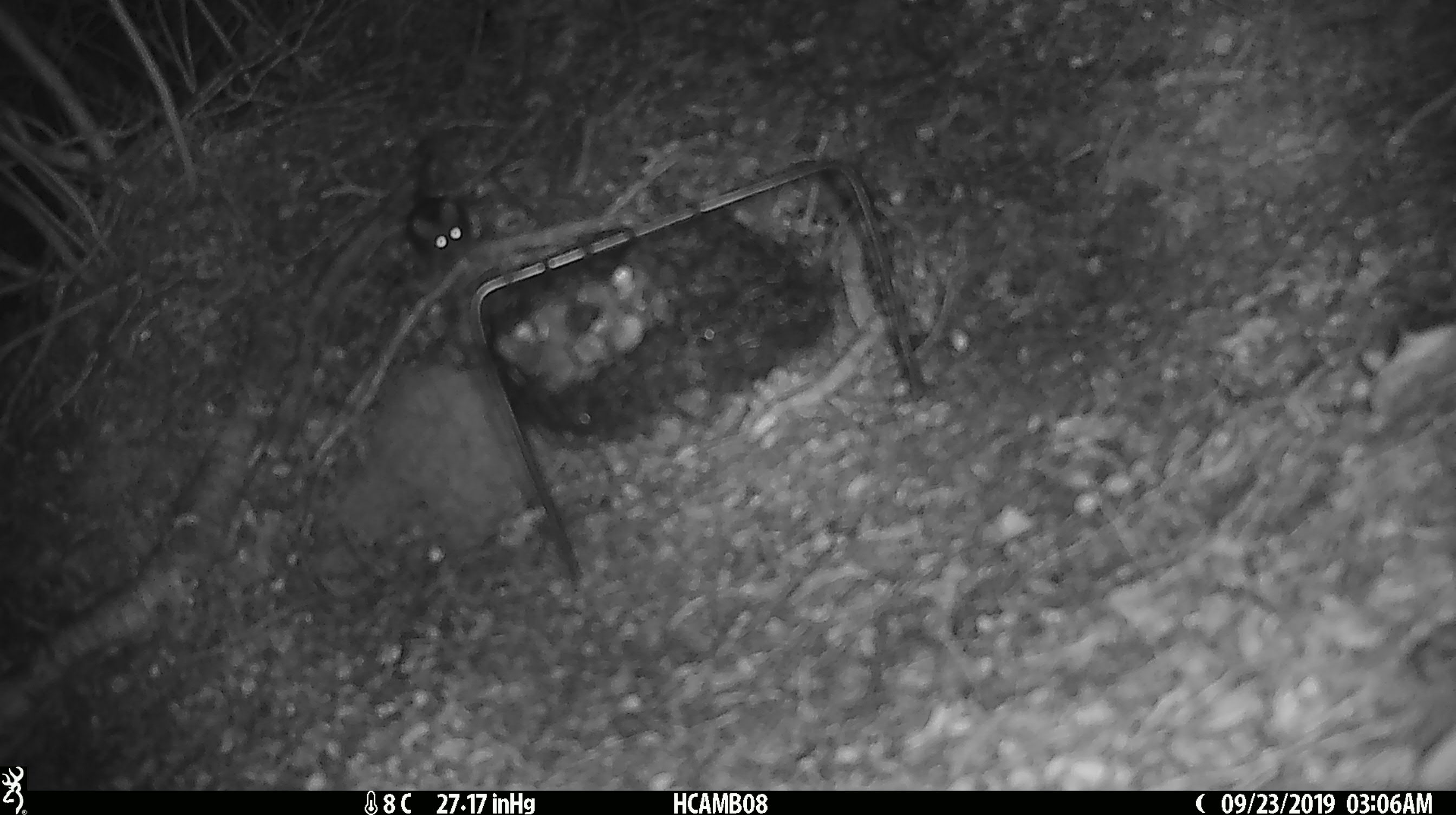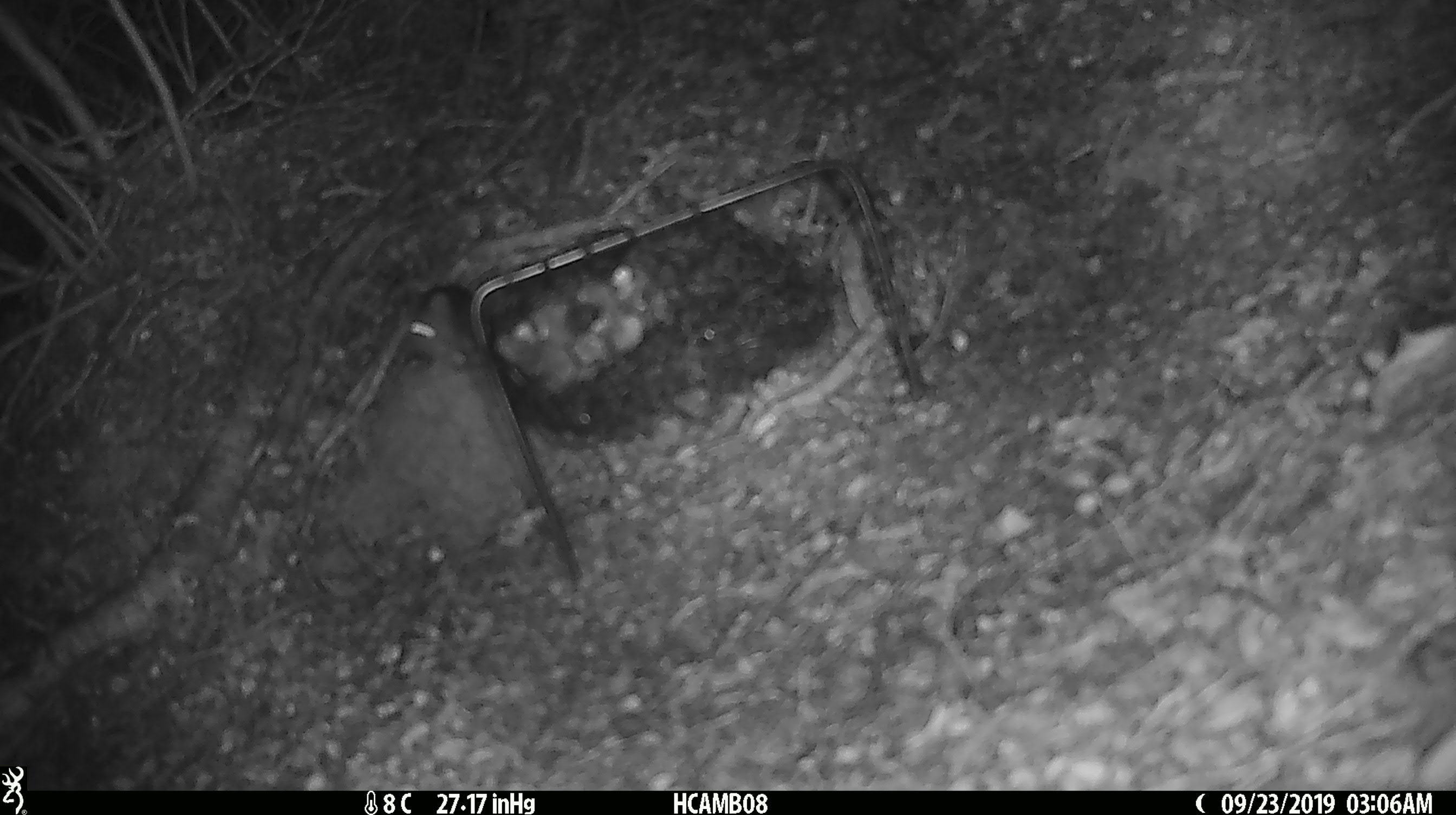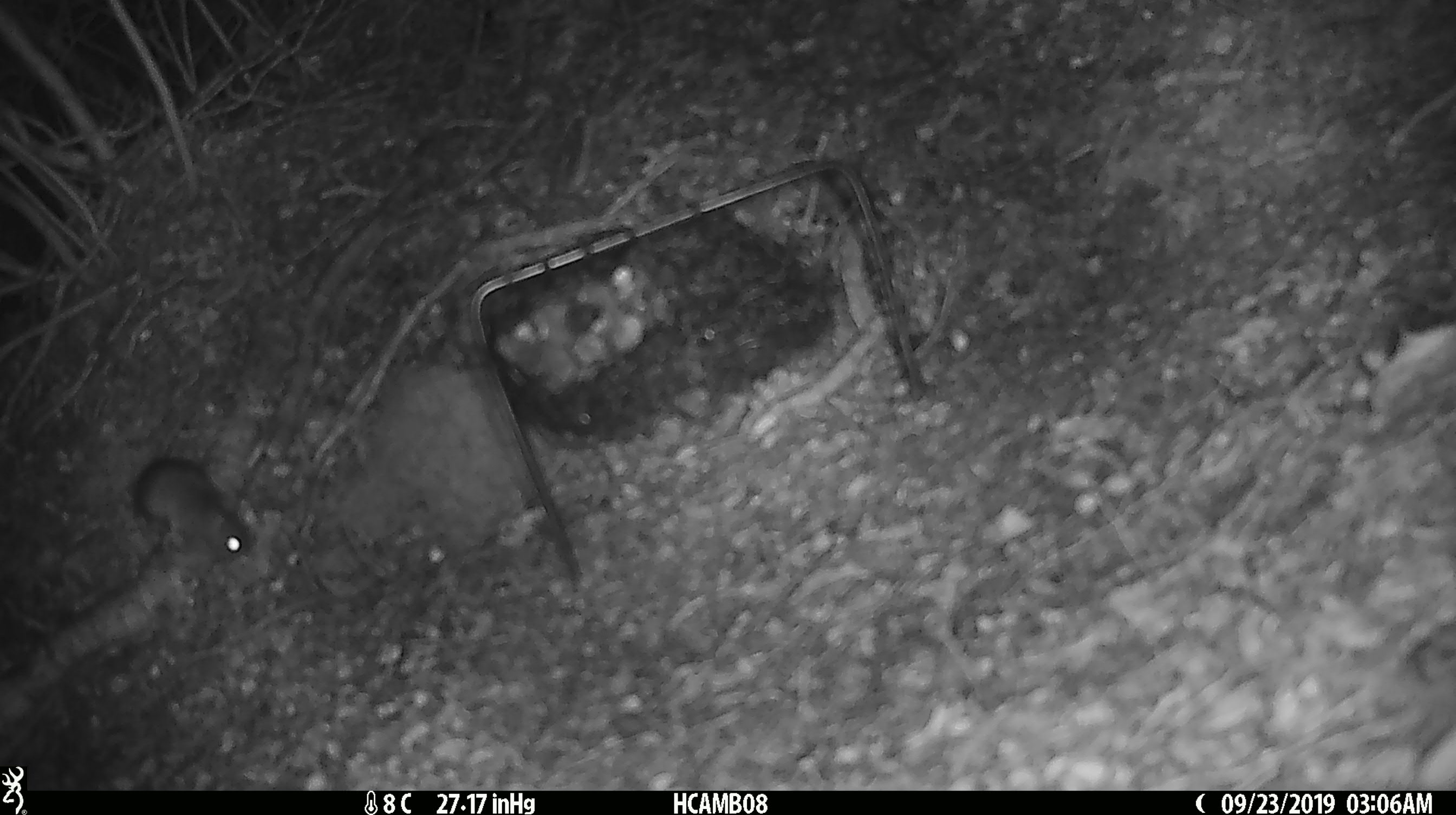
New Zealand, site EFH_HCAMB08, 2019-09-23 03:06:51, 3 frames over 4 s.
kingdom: Animalia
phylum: Chordata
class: Mammalia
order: Rodentia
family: Muridae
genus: Mus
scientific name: Mus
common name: mouse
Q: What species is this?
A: Mouse (Mus).